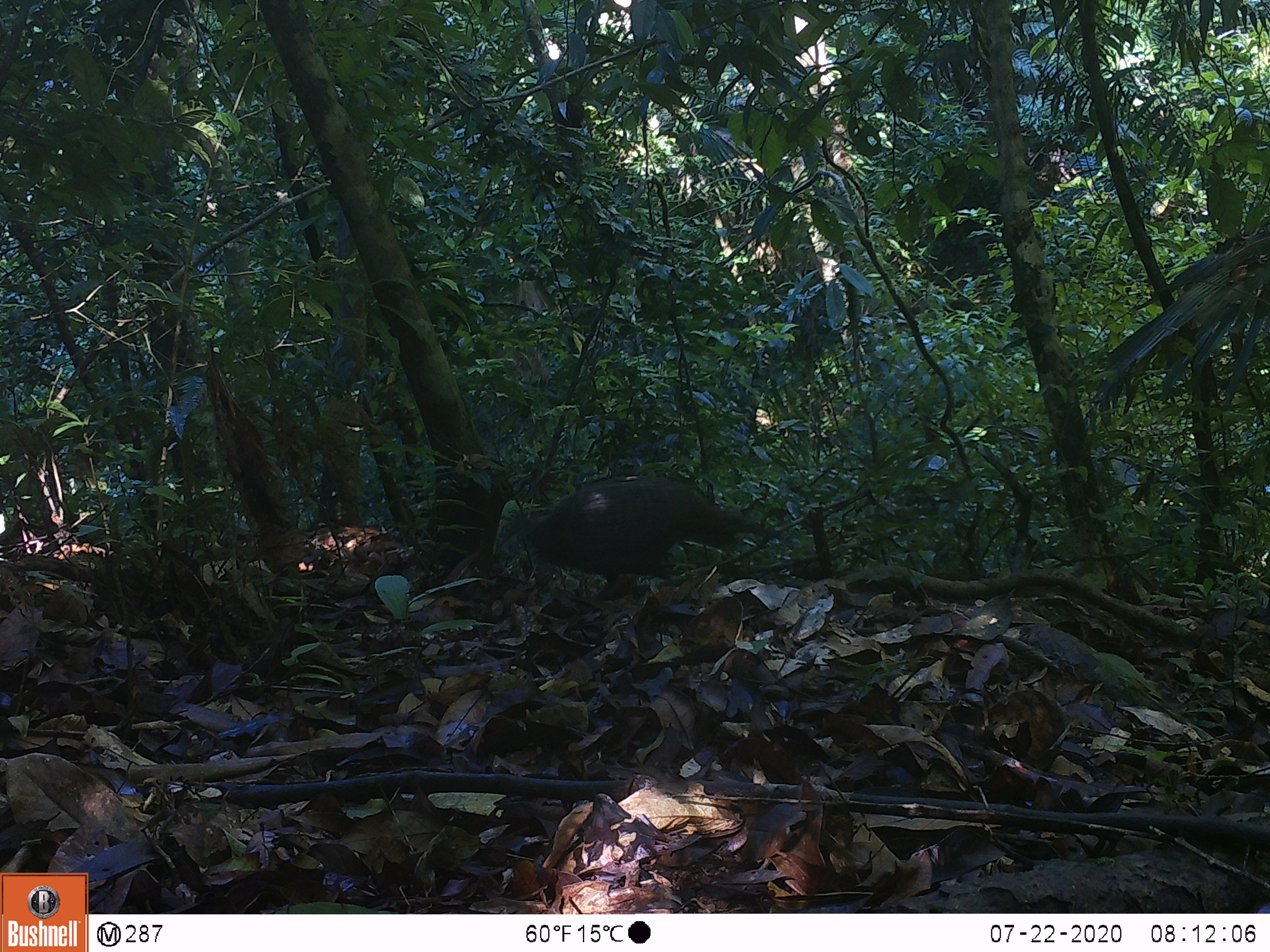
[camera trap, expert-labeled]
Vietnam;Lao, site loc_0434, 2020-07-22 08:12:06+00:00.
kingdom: Animalia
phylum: Chordata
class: Aves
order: Galliformes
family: Phasianidae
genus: Polyplectron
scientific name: Polyplectron bicalcaratum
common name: gray peacock-pheasant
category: grey peacock pheasant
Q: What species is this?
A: Grey peacock pheasant (gray peacock-pheasant) (Polyplectron bicalcaratum).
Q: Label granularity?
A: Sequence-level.